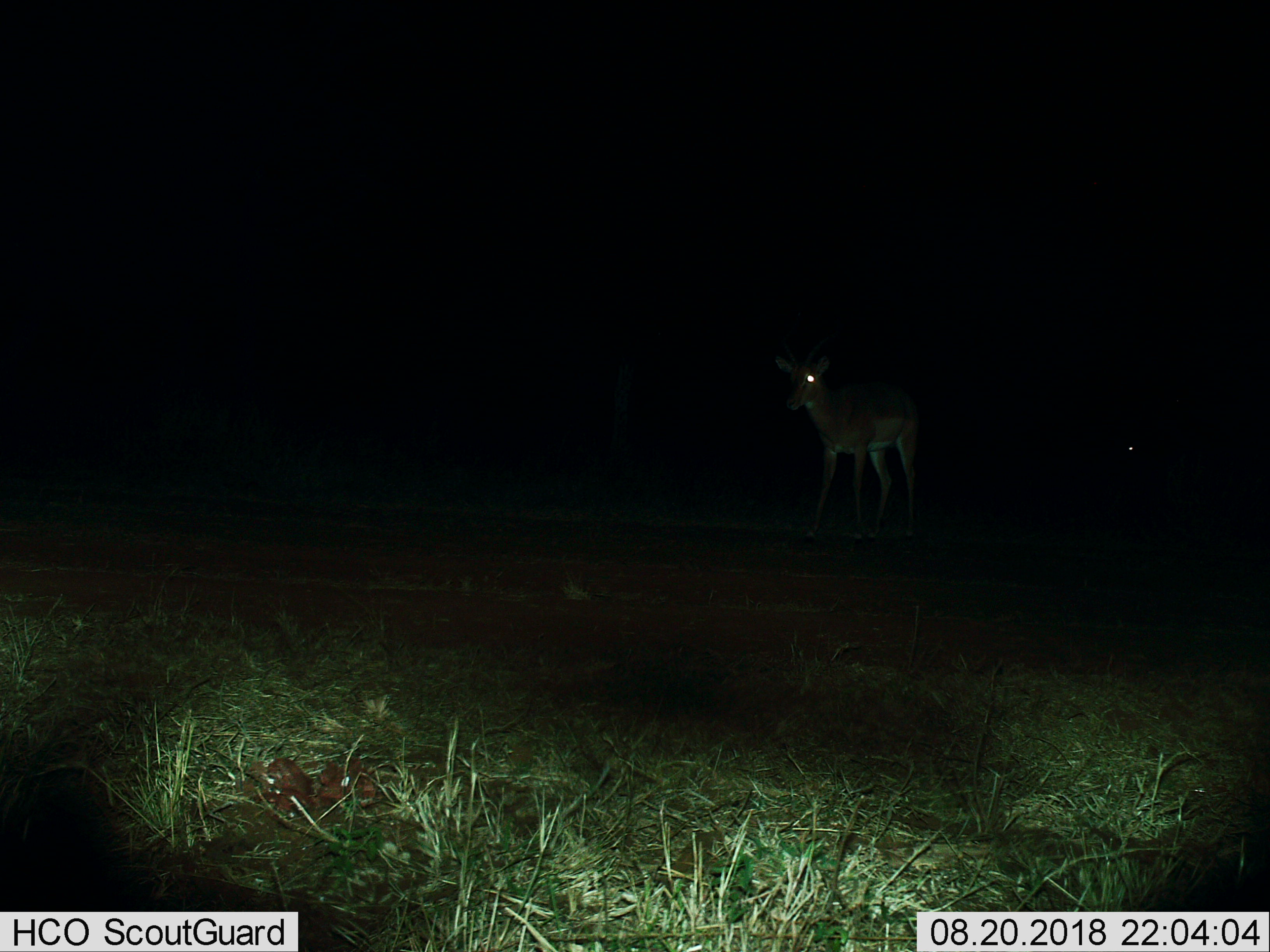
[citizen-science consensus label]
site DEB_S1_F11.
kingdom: Animalia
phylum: Chordata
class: Mammalia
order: Artiodactyla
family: Bovidae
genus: Aepyceros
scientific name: Aepyceros melampus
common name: impala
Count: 1.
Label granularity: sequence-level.